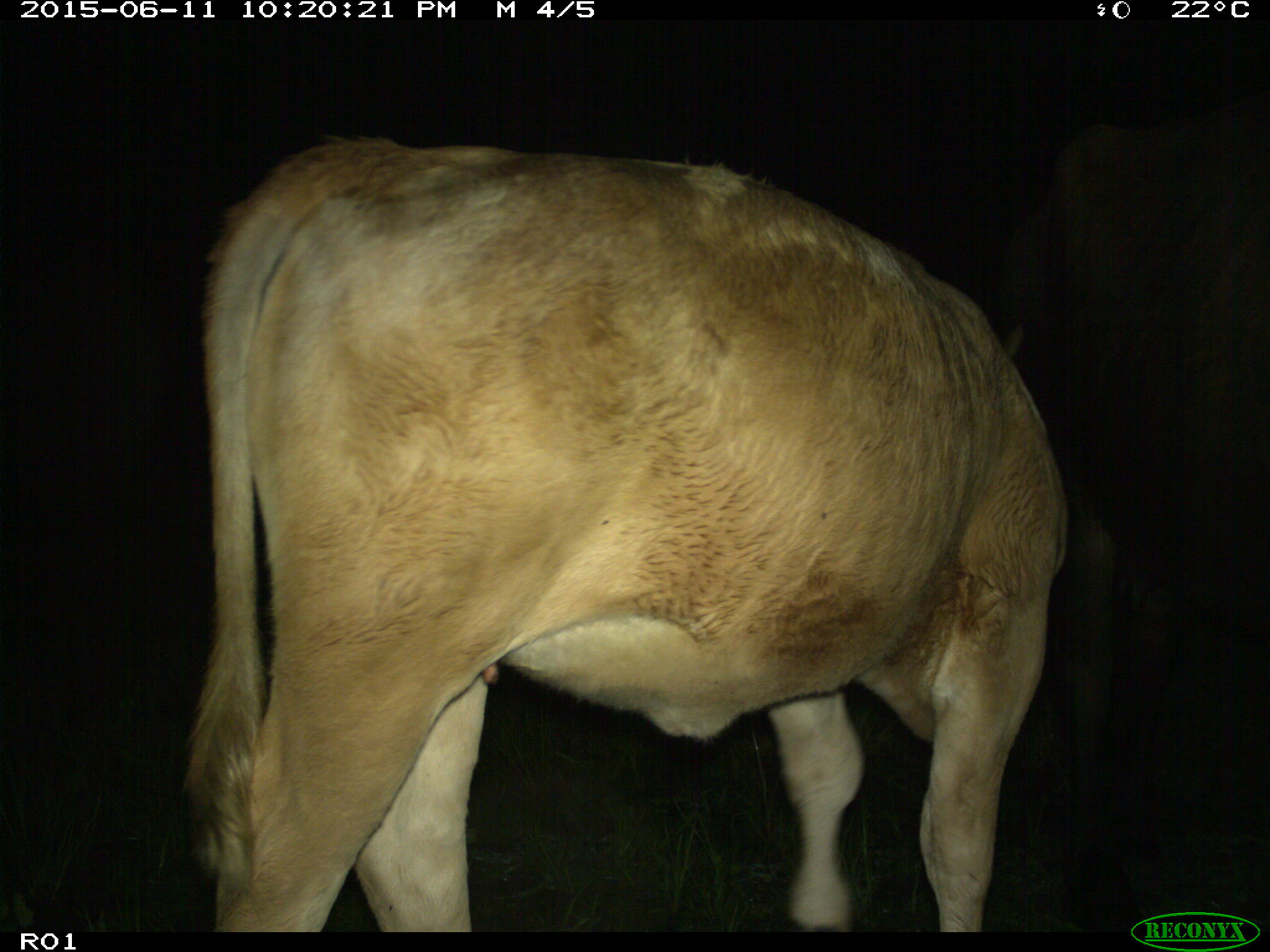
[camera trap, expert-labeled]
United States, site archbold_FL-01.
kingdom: Animalia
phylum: Chordata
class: Mammalia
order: Artiodactyla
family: Bovidae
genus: Bos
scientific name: Bos taurus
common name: domestic cow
Bos taurus (domestic cow).